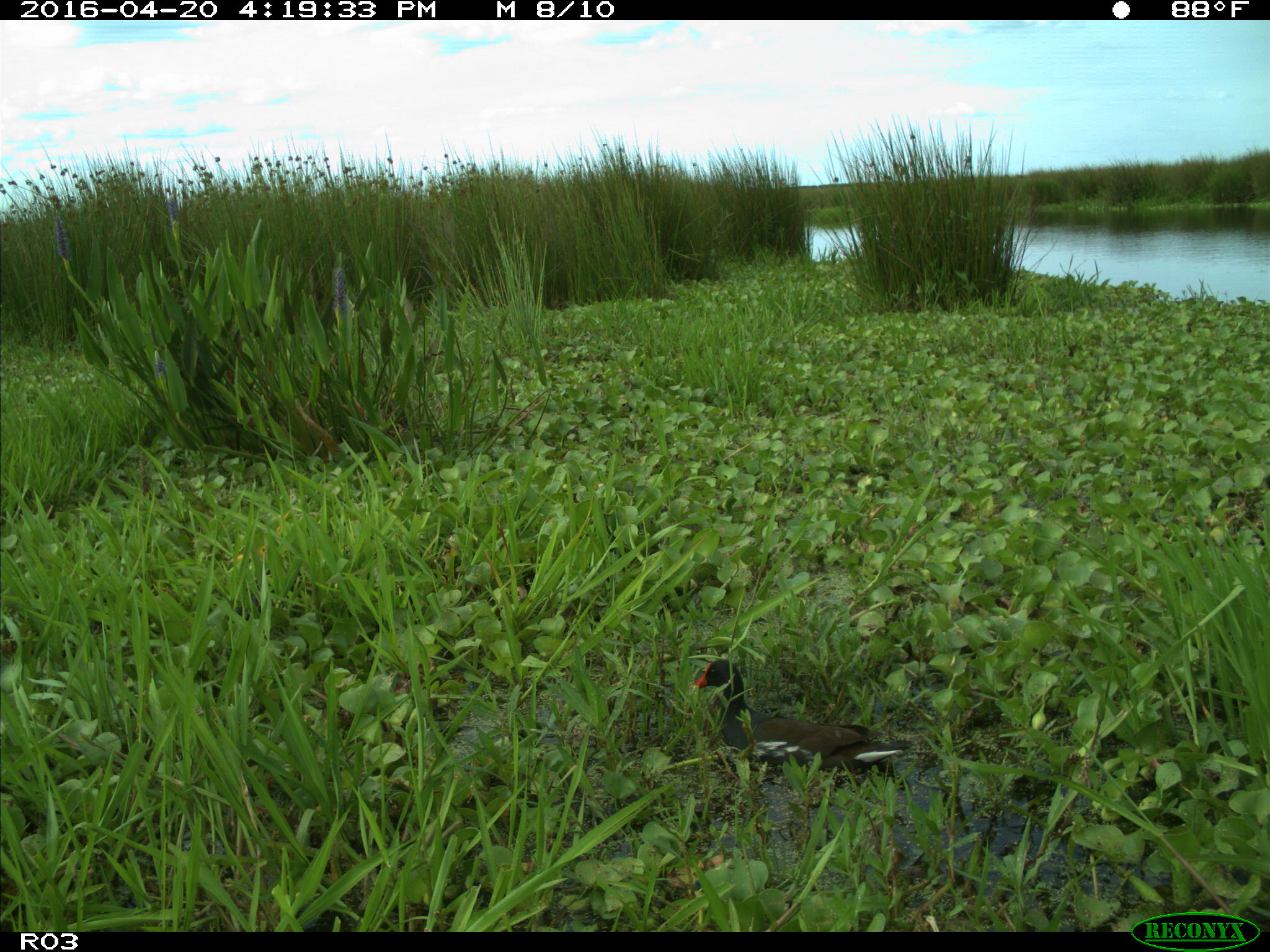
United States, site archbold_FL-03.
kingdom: Animalia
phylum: Chordata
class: Aves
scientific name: Aves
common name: birds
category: unidentified bird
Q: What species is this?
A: Unidentified bird (birds) (Aves).